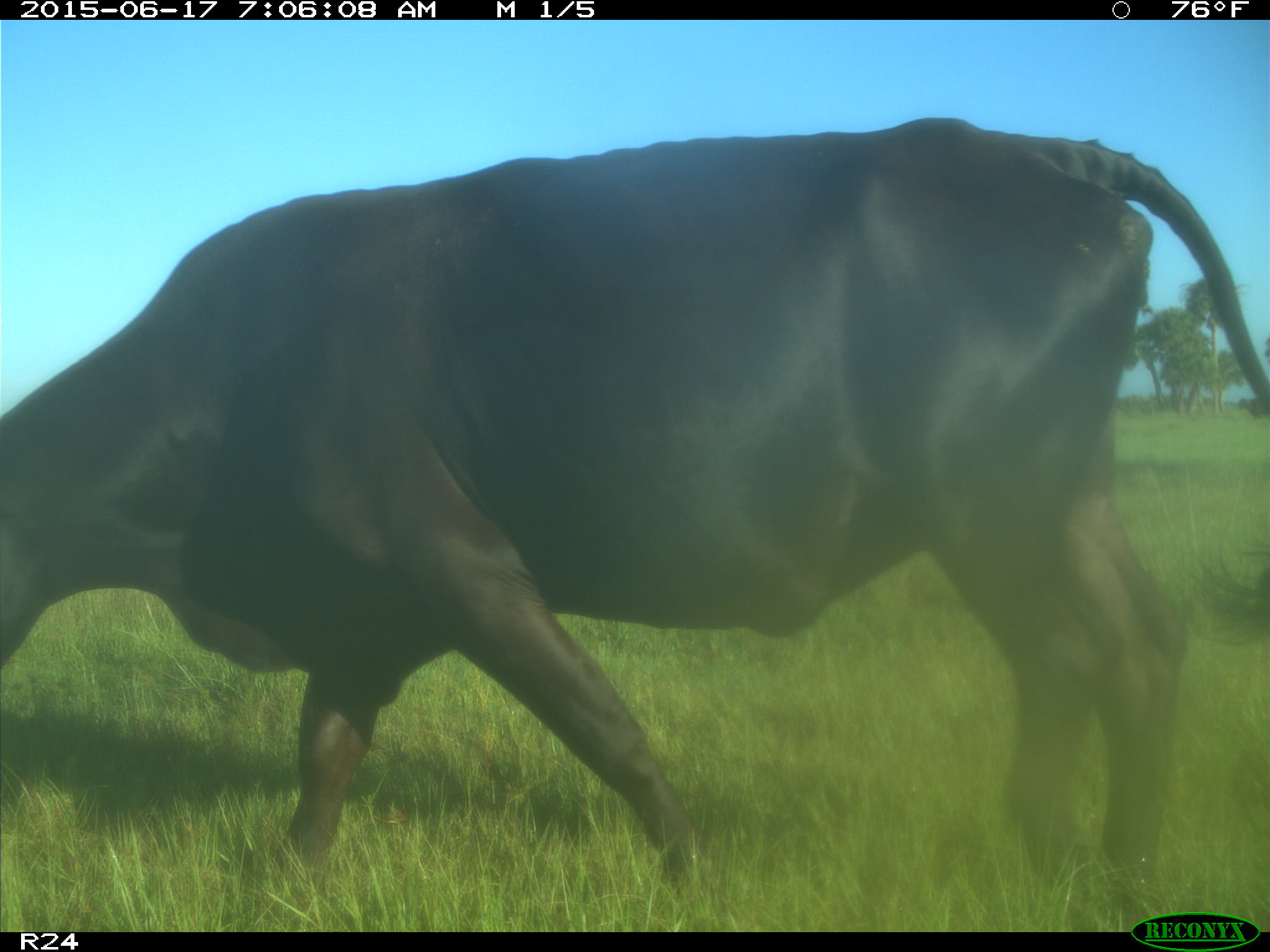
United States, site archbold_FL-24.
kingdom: Animalia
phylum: Chordata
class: Mammalia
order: Artiodactyla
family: Bovidae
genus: Bos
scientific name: Bos taurus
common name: domestic cow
Bos taurus (domestic cow).